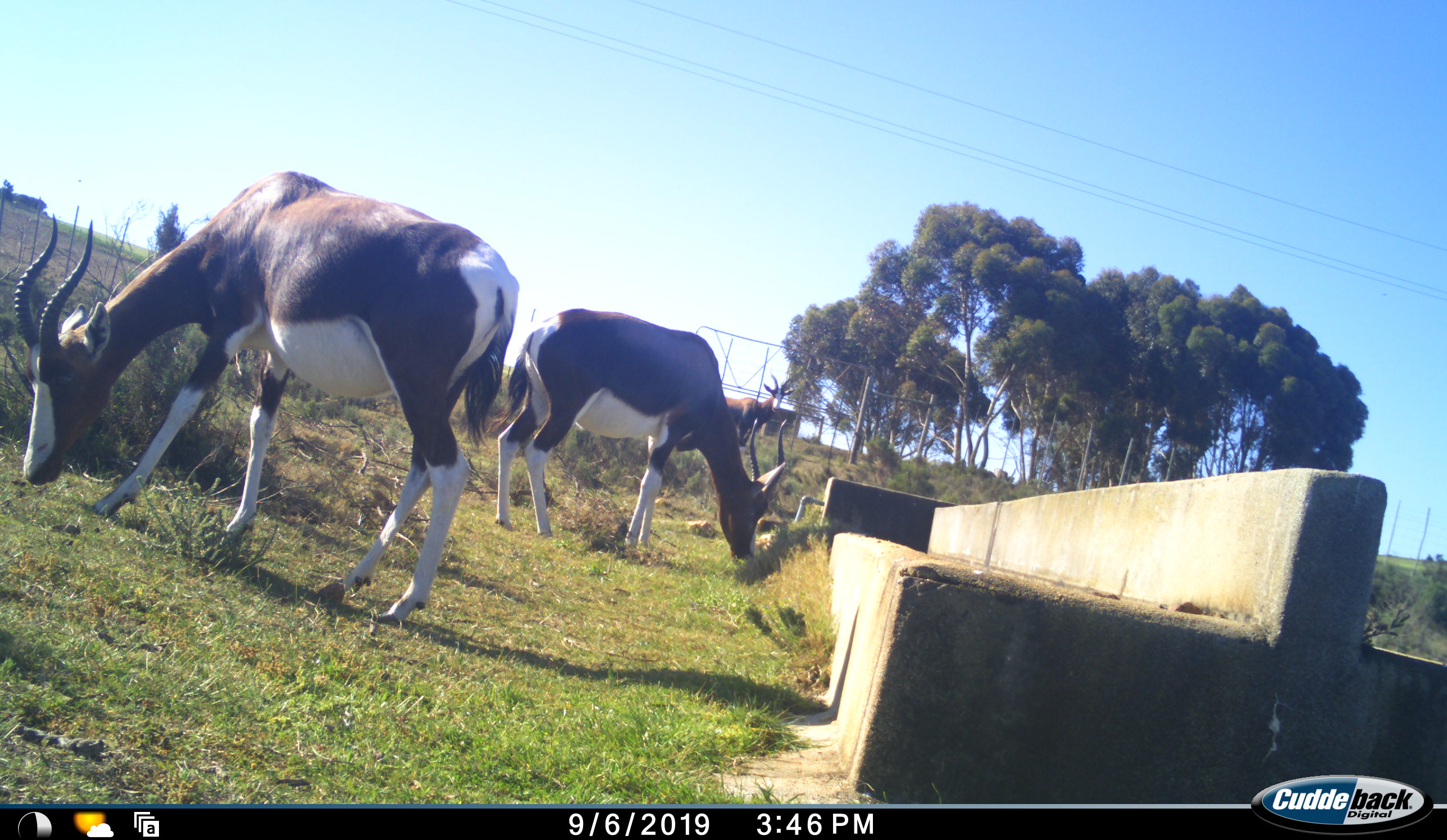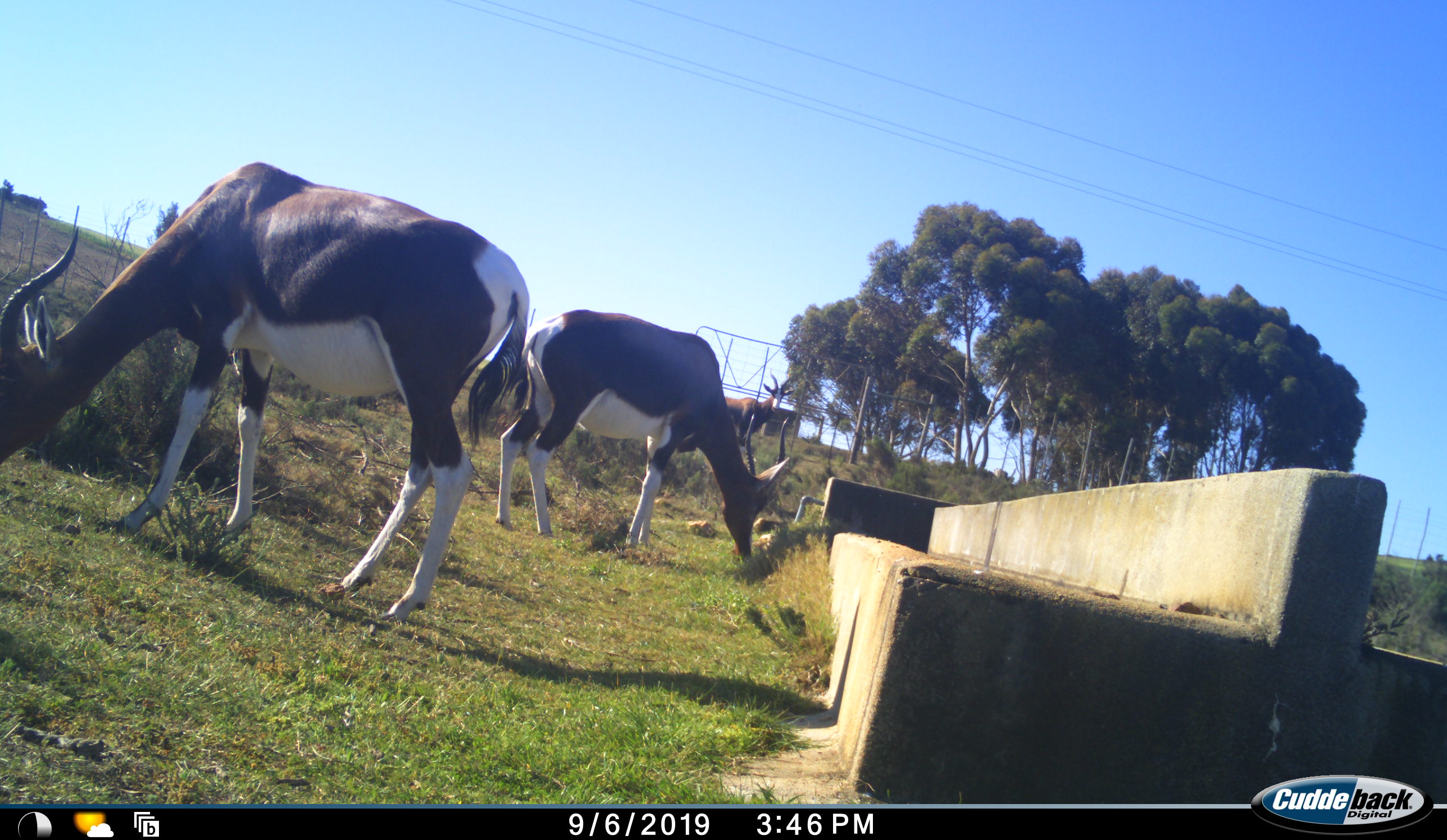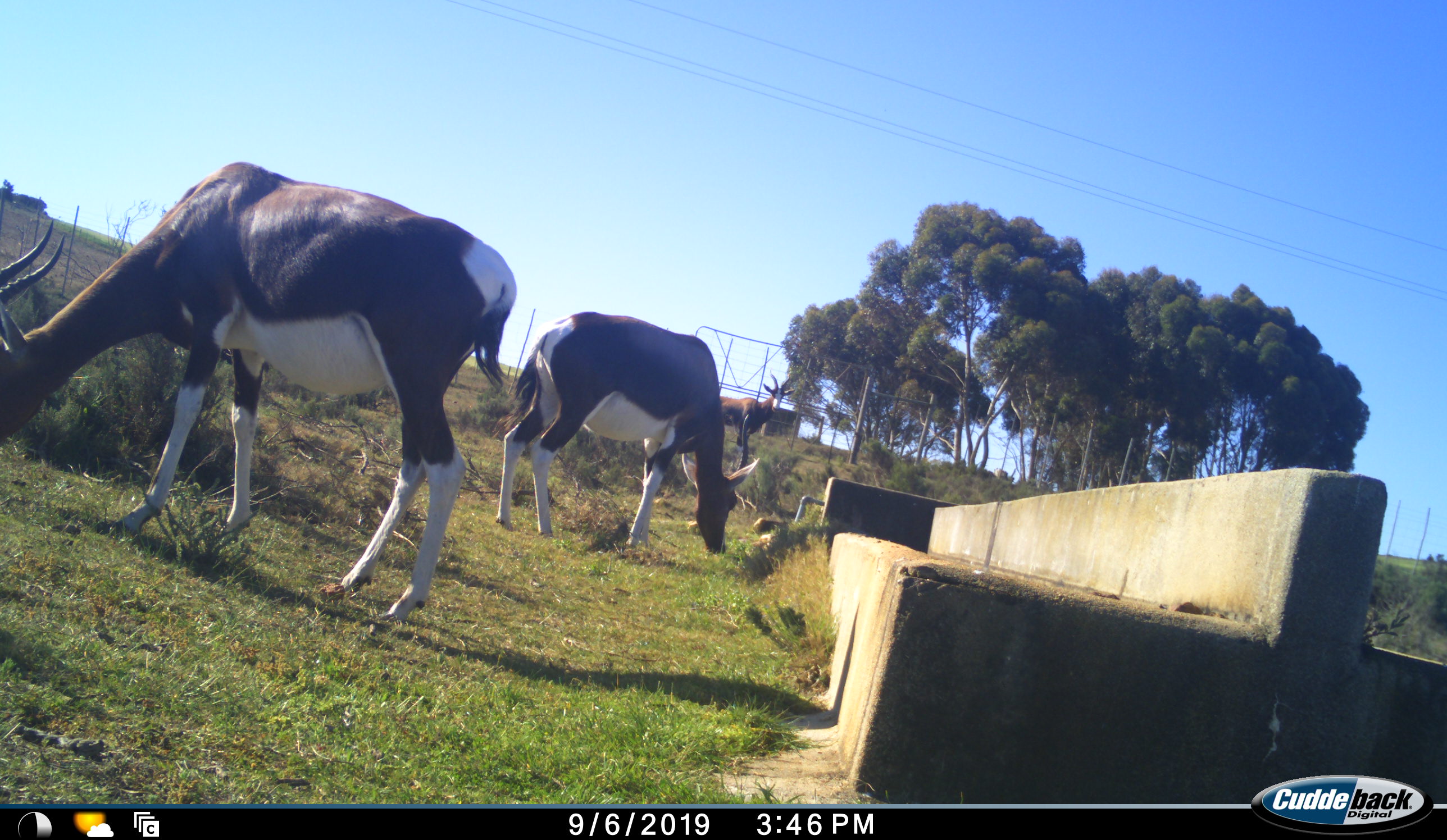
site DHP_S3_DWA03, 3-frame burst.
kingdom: Animalia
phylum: Chordata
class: Mammalia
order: Artiodactyla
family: Bovidae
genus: Damaliscus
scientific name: Damaliscus pygargus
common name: bontebok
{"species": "bontebok (Damaliscus pygargus)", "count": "3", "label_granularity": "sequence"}